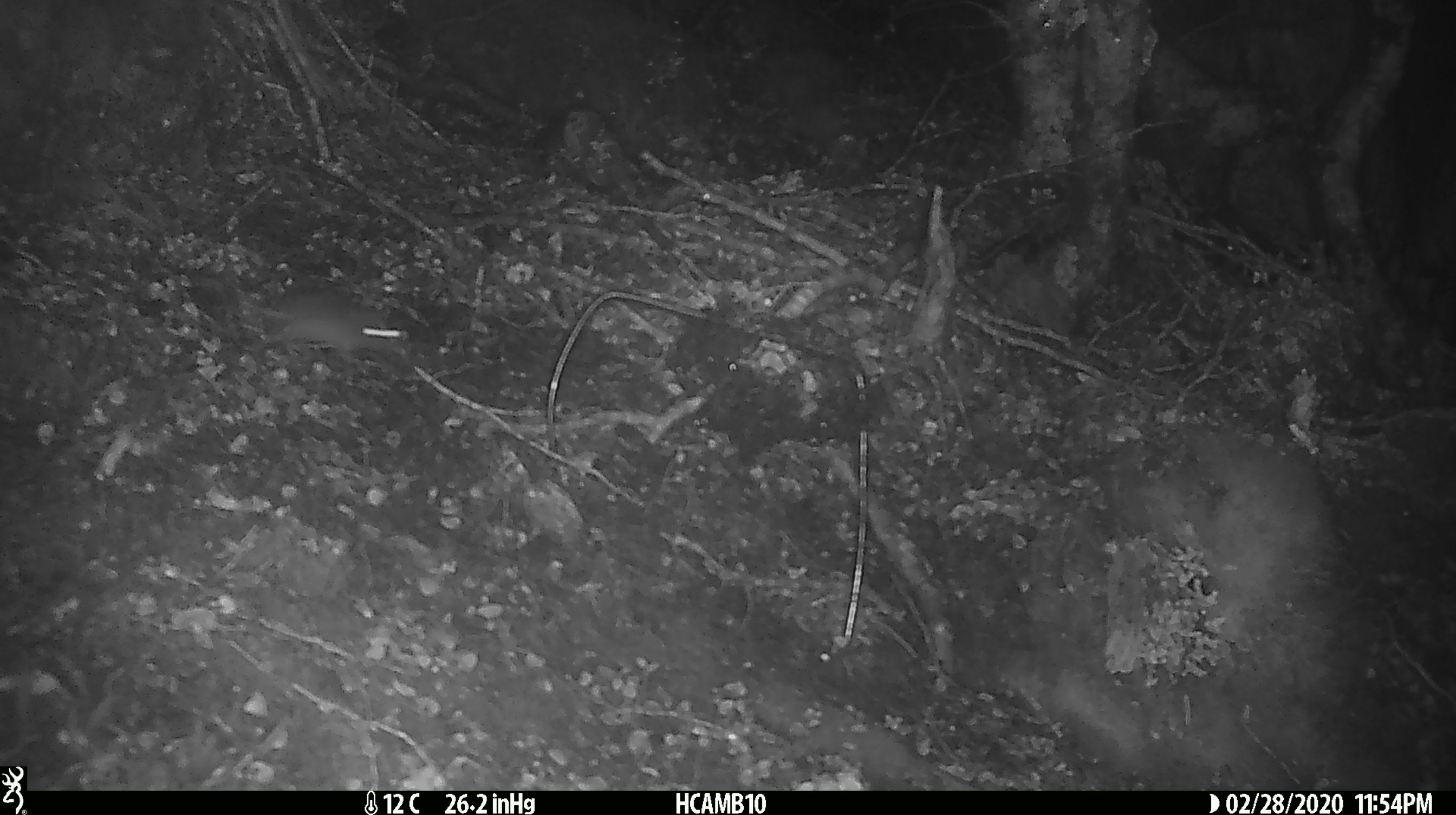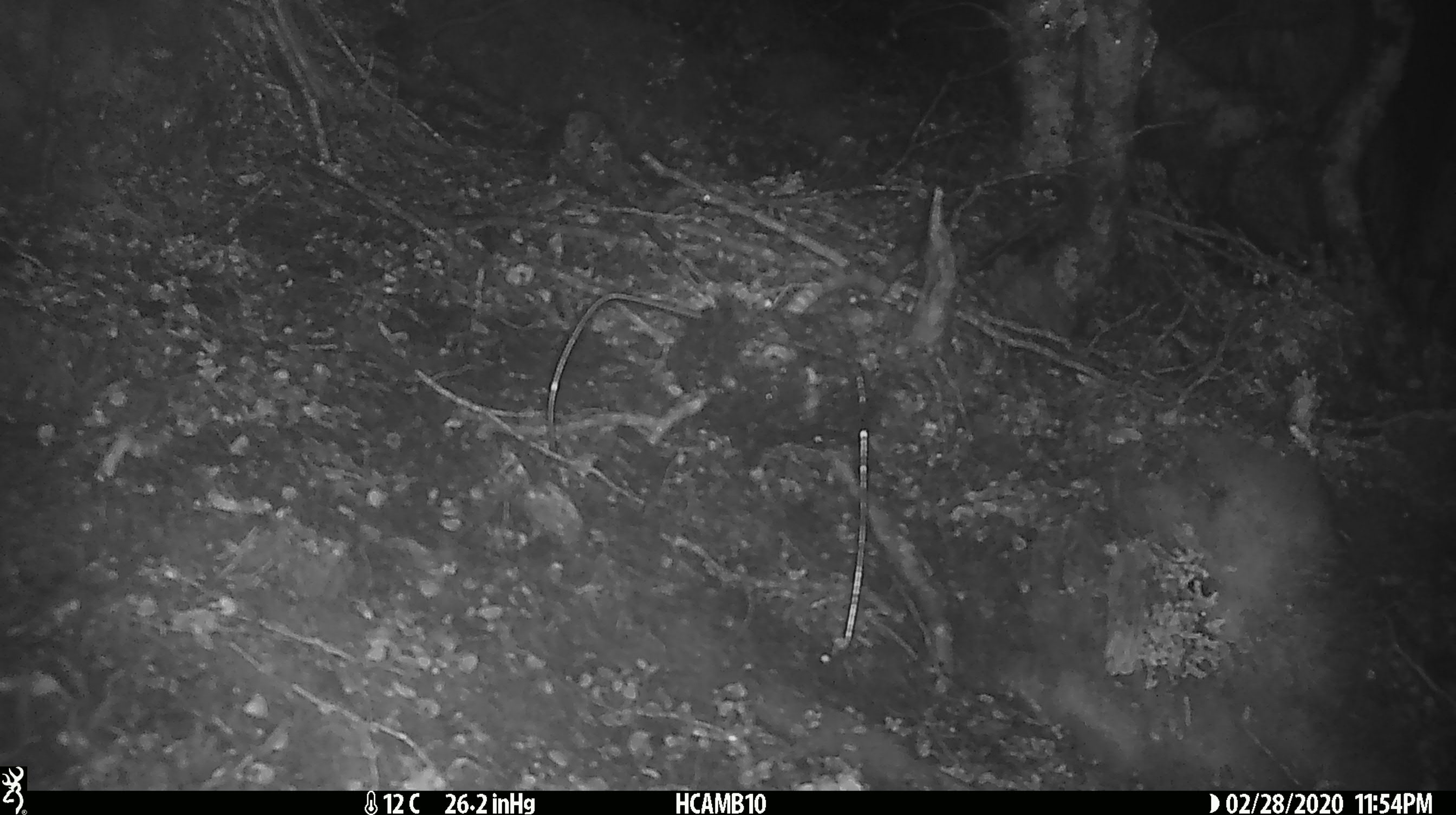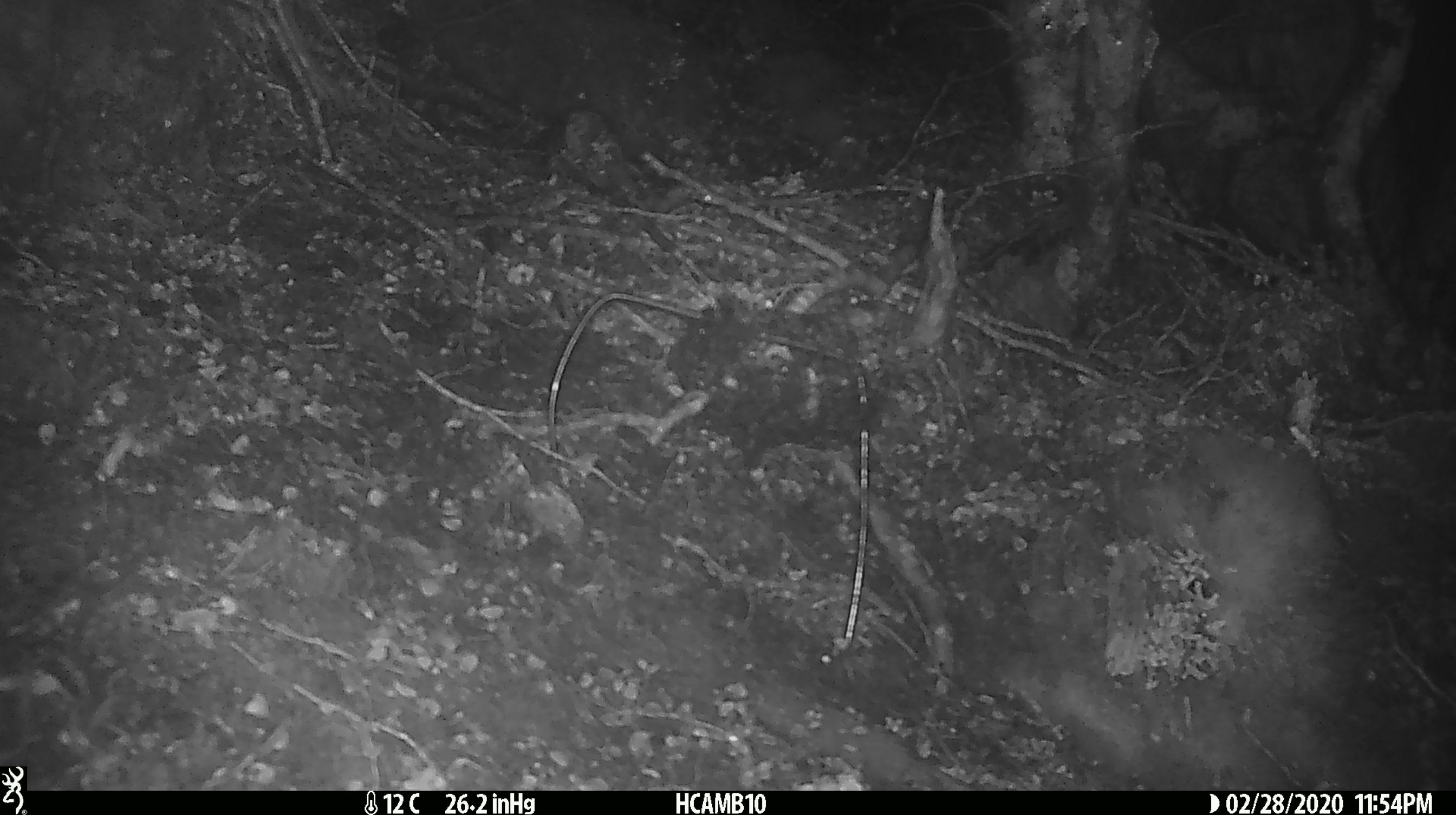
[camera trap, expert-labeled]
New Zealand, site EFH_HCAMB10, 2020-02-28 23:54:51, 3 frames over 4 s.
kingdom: Animalia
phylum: Chordata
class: Mammalia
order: Rodentia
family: Muridae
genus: Mus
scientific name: Mus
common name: mouse